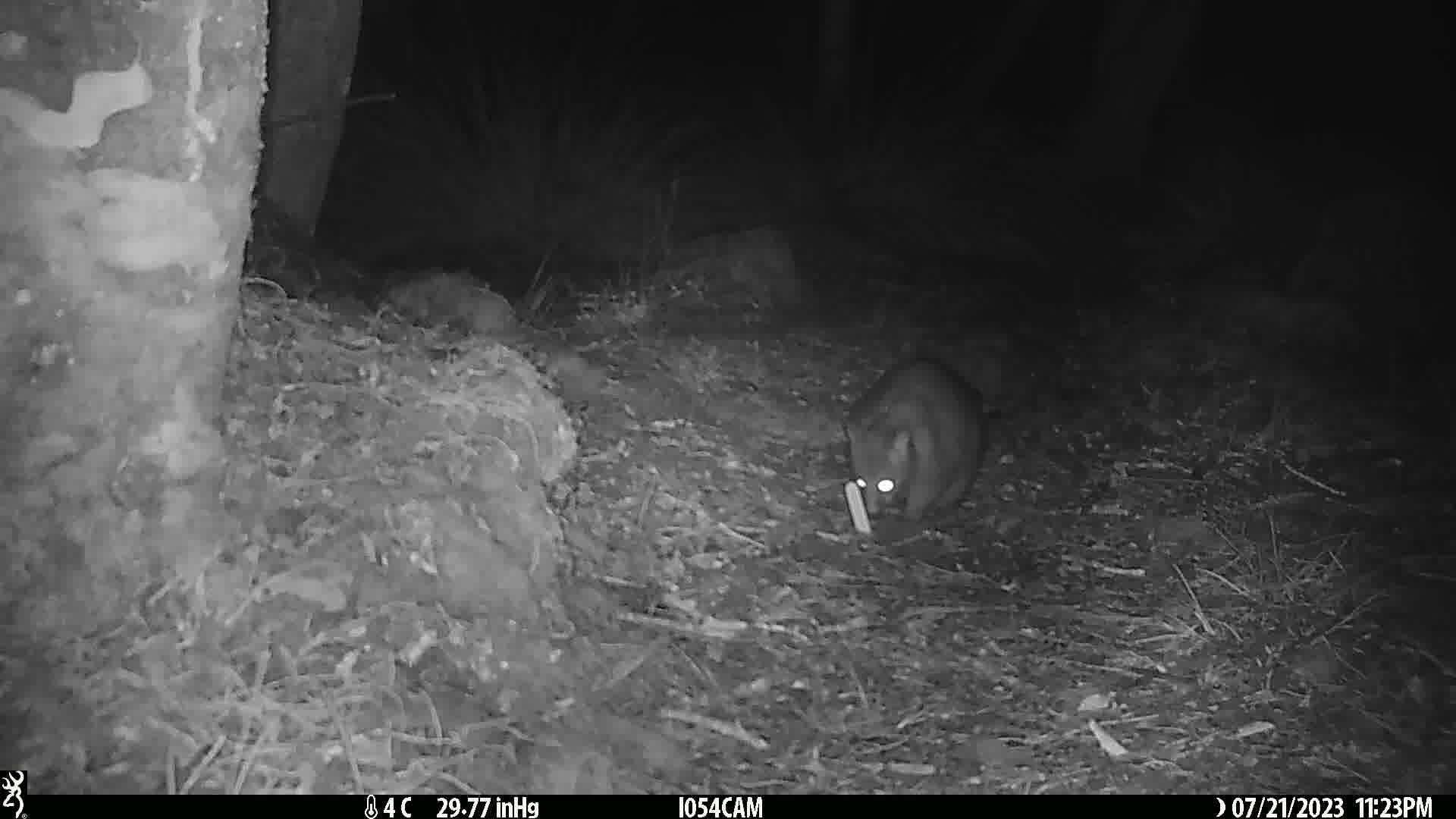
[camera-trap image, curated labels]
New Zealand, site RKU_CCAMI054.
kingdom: Animalia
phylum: Chordata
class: Mammalia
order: Diprotodontia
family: Phalangeridae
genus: Trichosurus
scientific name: Trichosurus vulpecula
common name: common brushtail possum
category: possum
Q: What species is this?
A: Possum (common brushtail possum) (Trichosurus vulpecula).